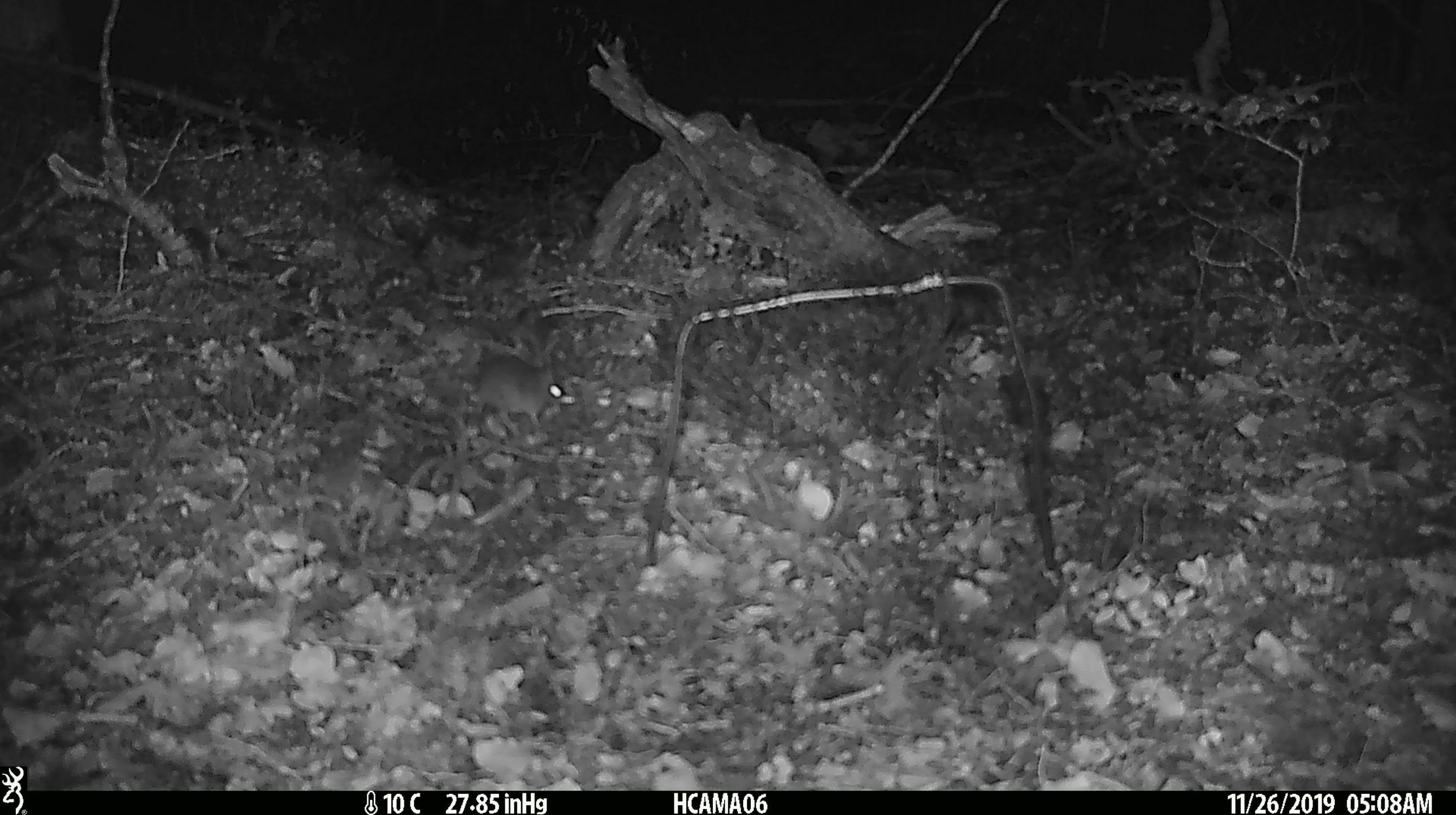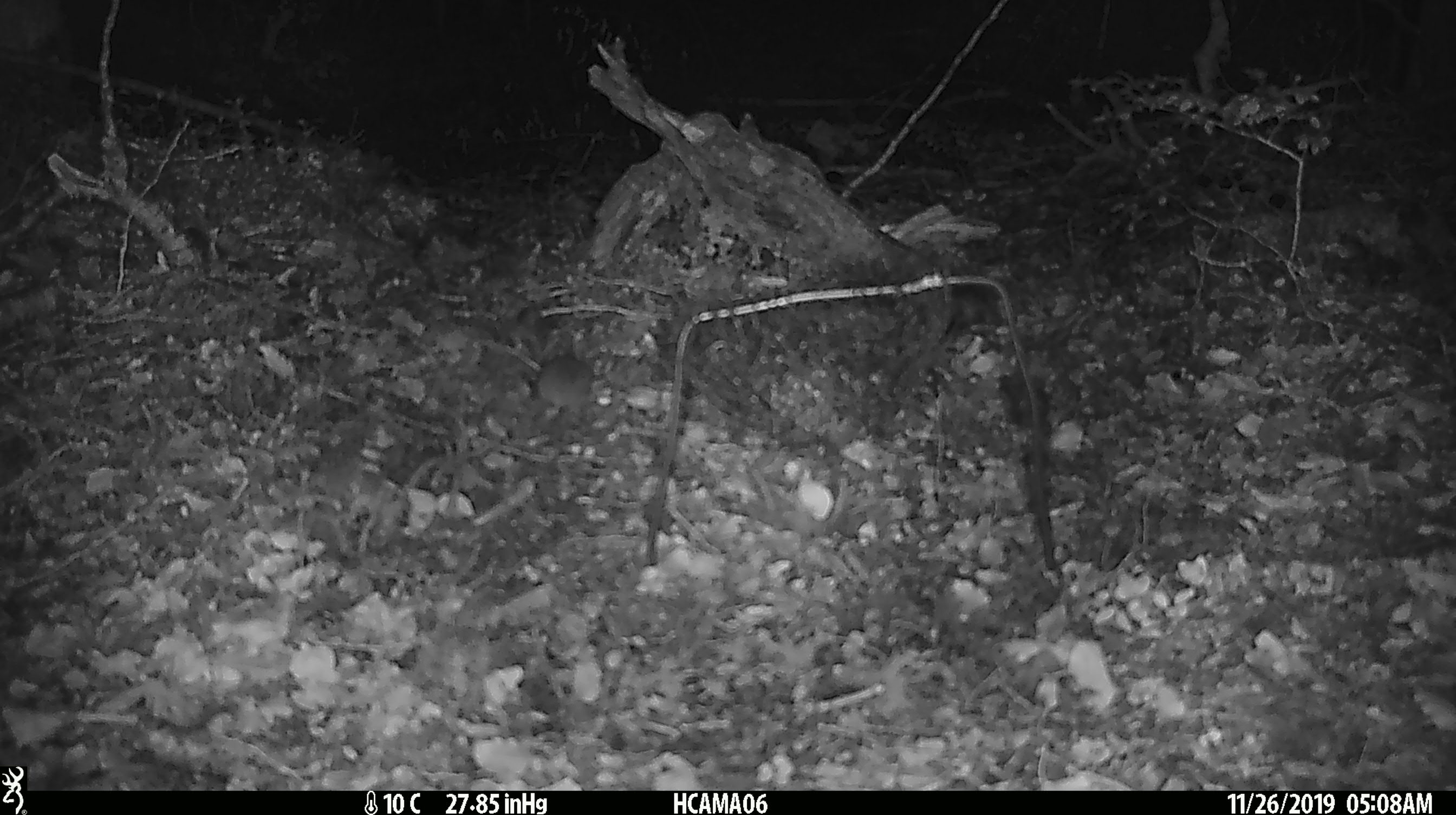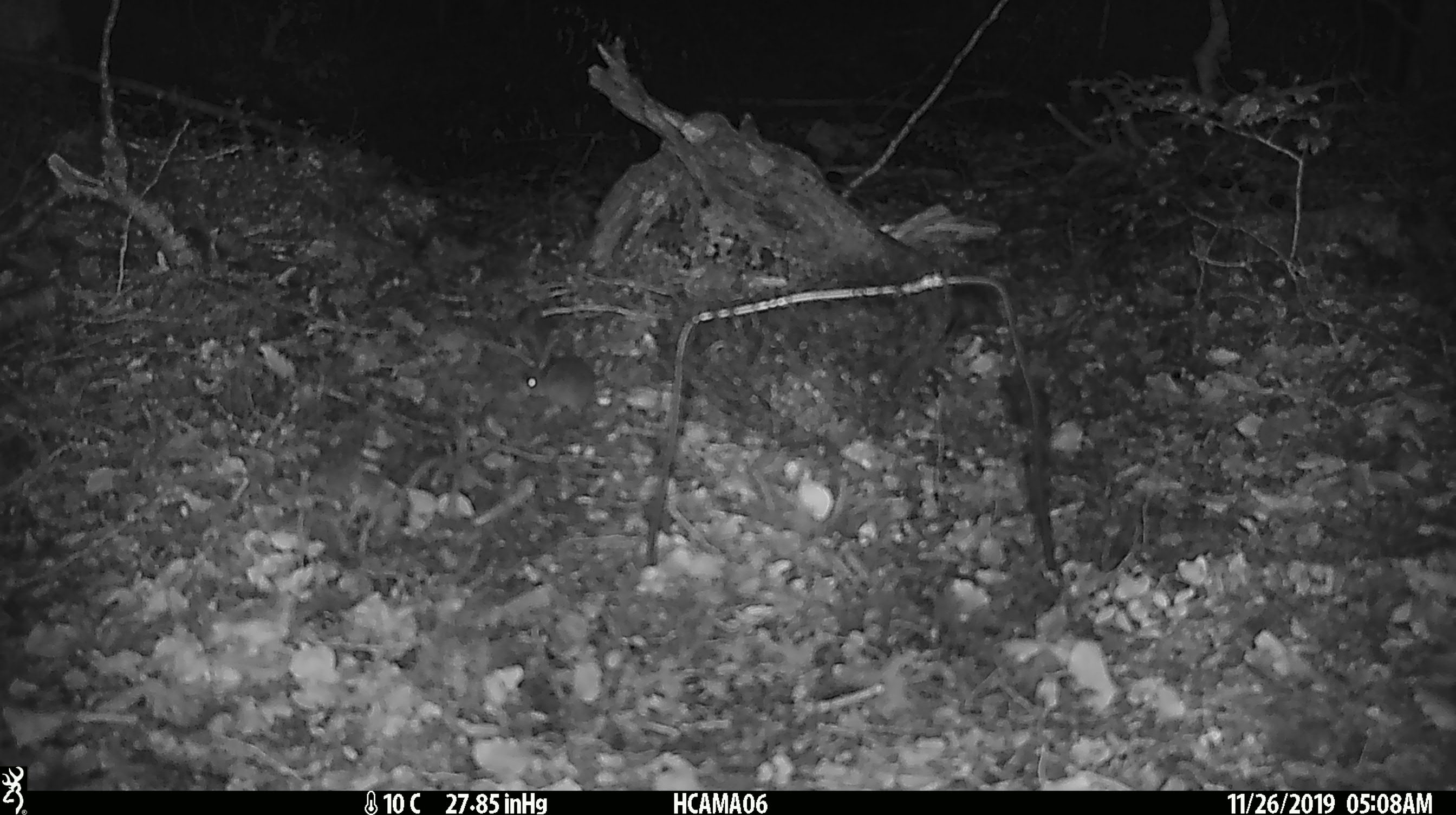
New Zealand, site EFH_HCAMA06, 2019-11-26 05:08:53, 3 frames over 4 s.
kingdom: Animalia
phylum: Chordata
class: Mammalia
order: Rodentia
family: Muridae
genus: Mus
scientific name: Mus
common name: mouse